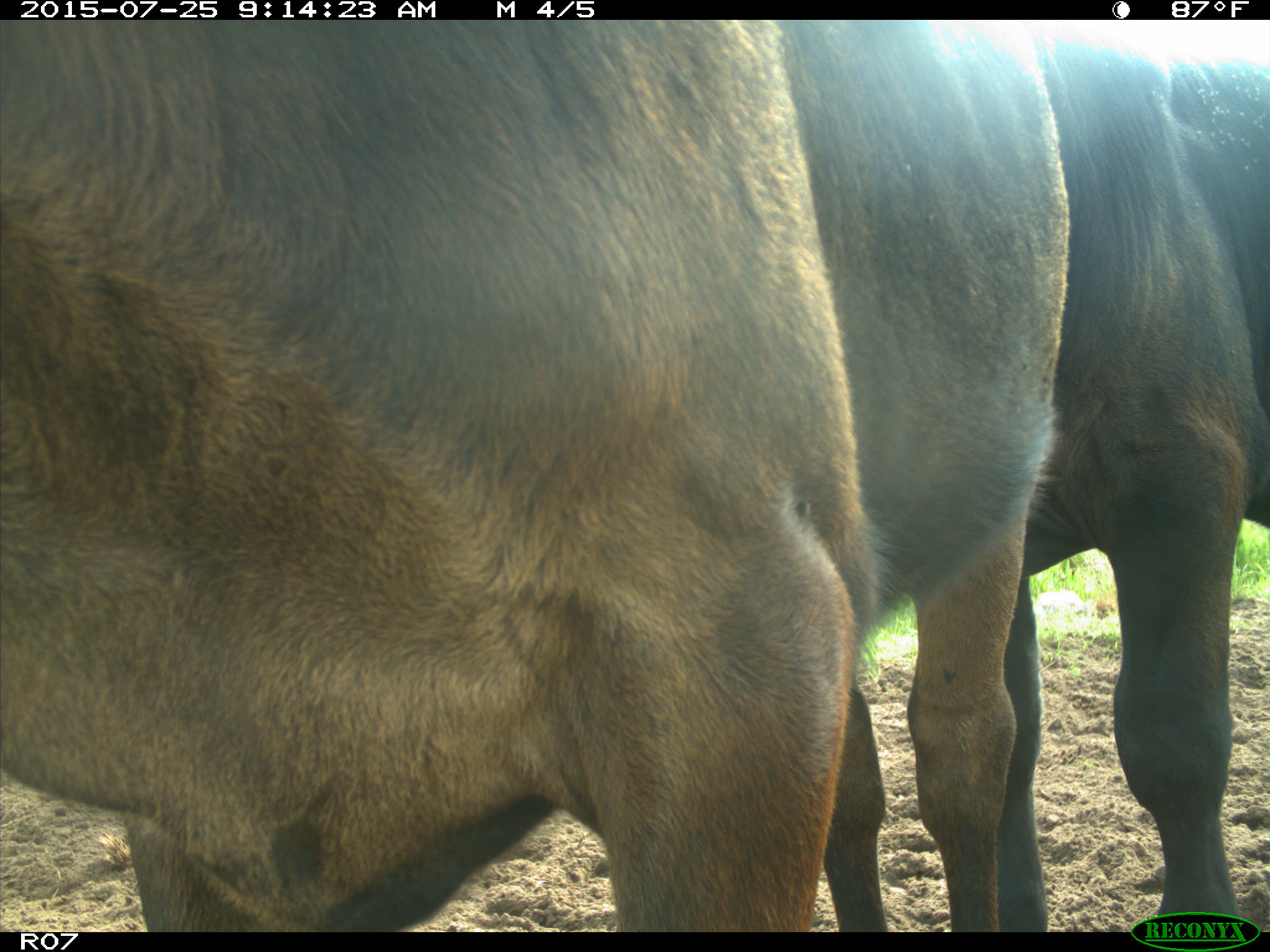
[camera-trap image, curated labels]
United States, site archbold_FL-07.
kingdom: Animalia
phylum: Chordata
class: Mammalia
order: Artiodactyla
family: Bovidae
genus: Bos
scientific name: Bos taurus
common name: domestic cow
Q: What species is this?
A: Bos taurus (domestic cow).